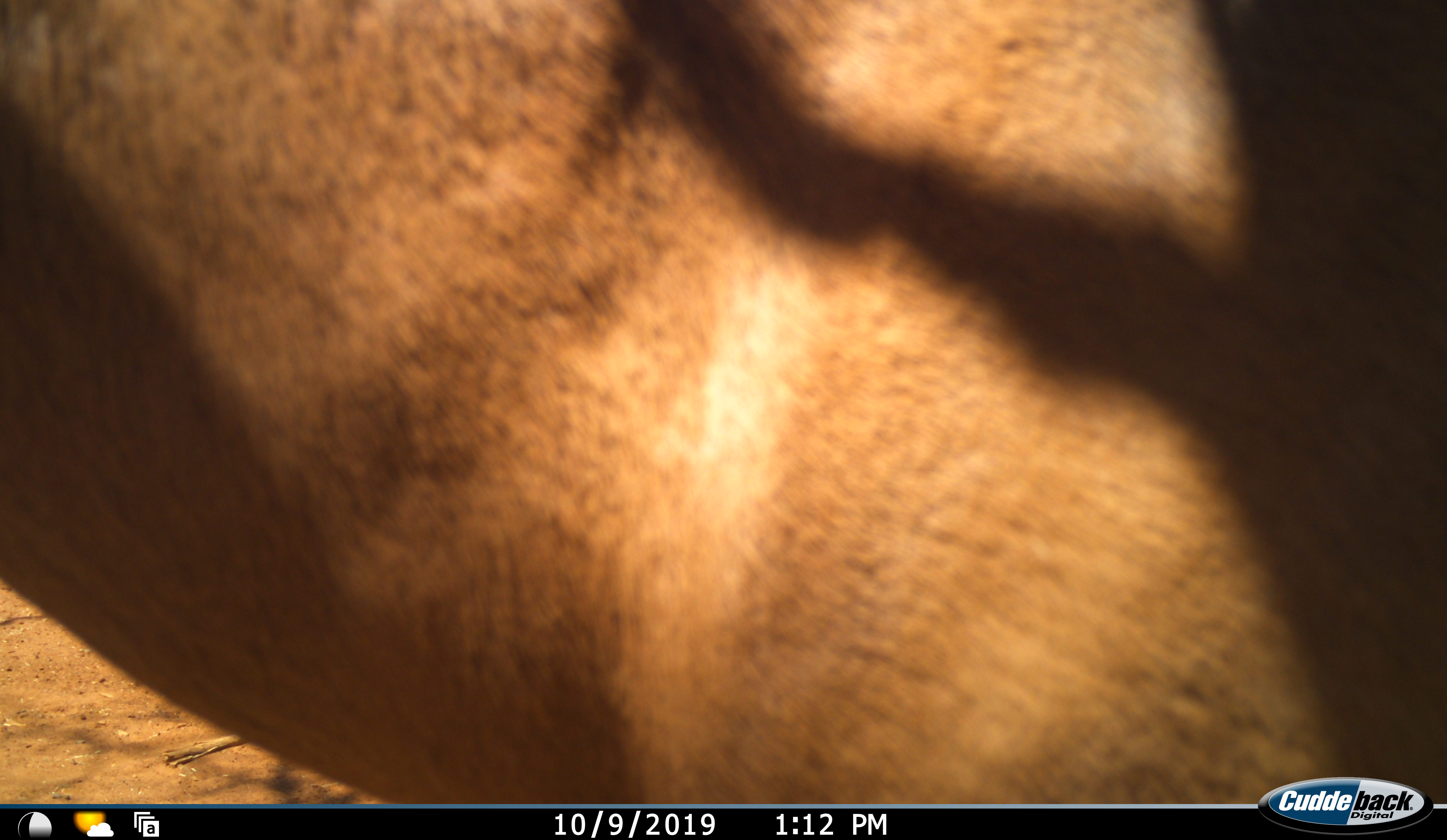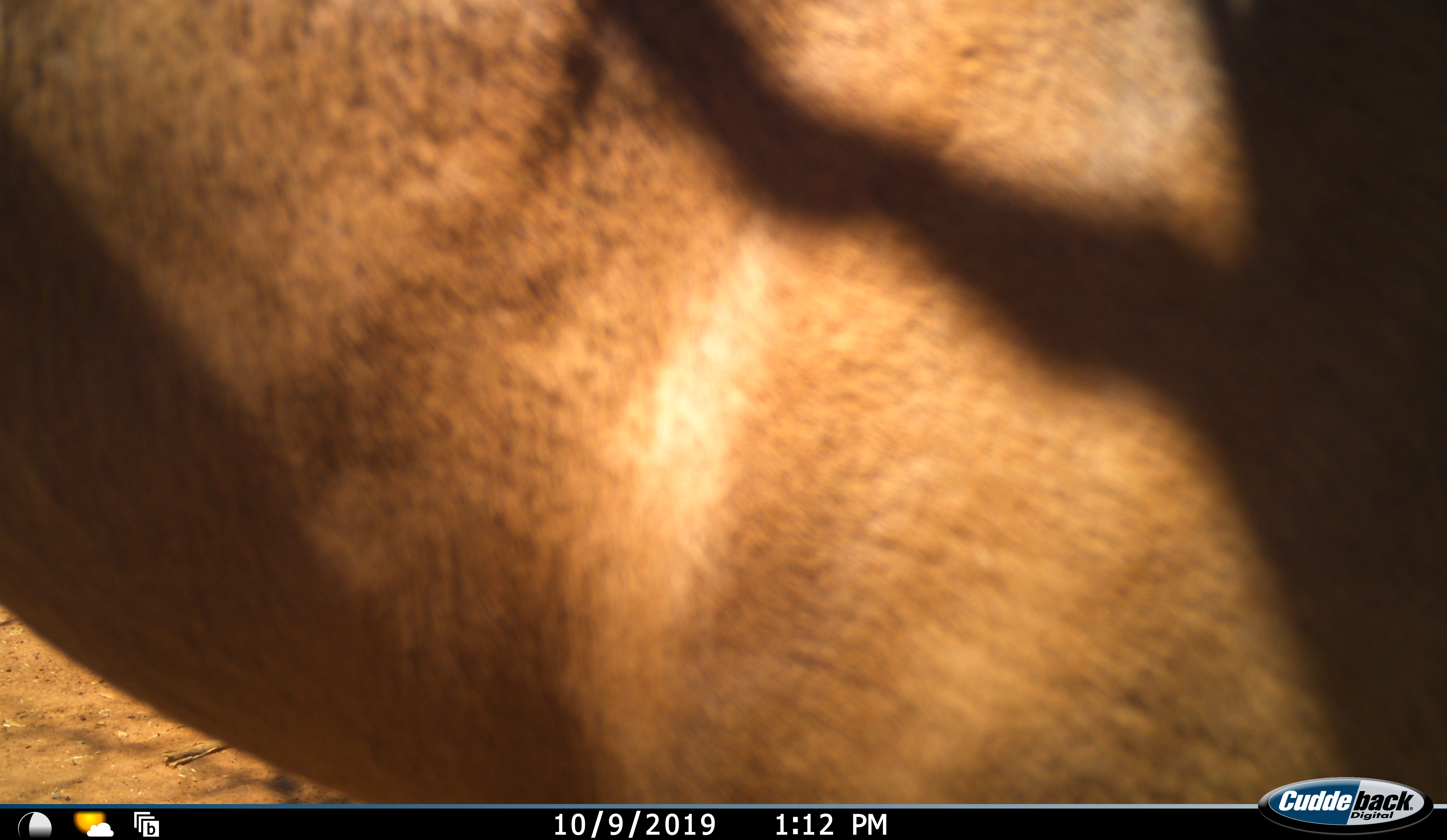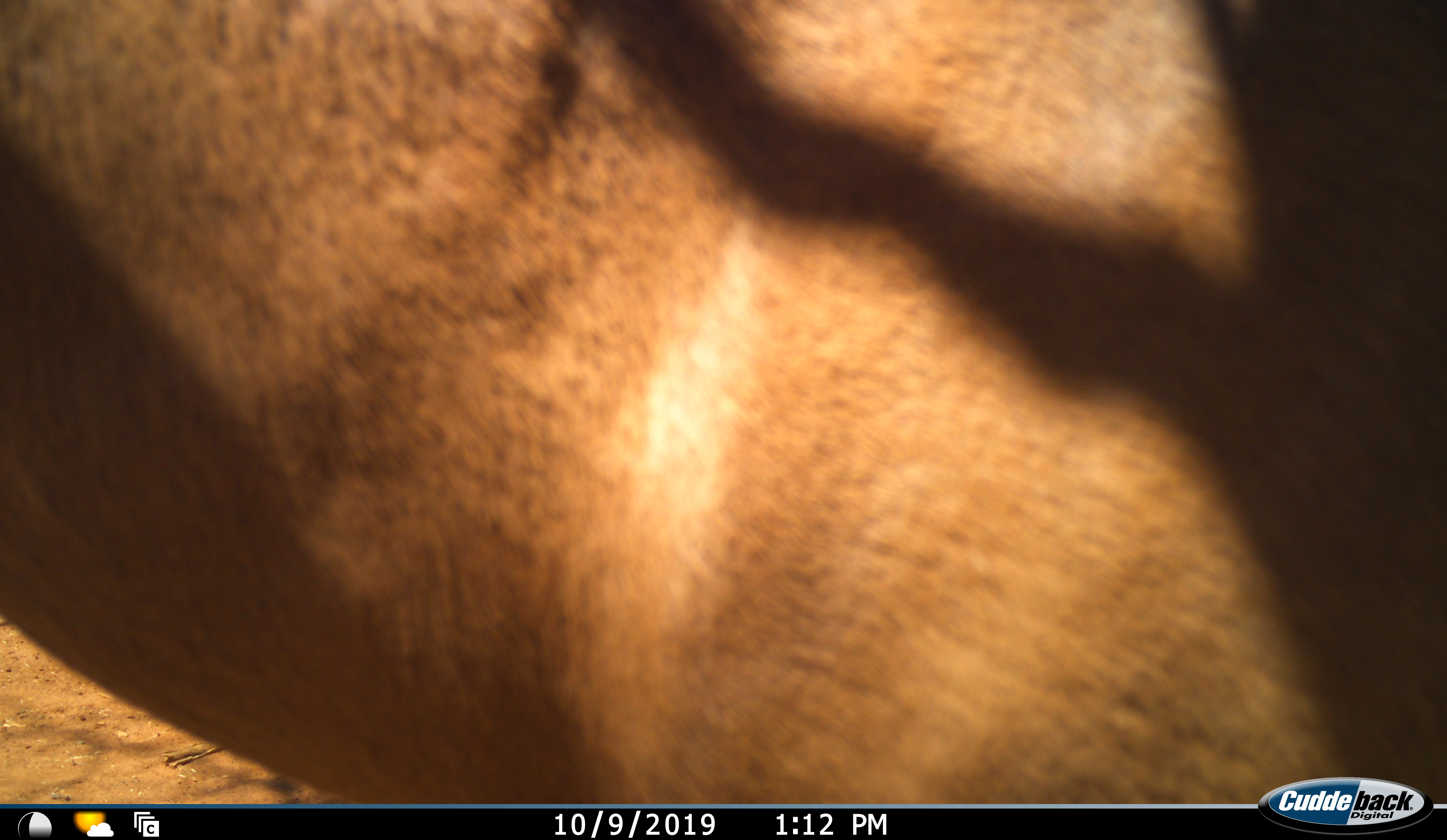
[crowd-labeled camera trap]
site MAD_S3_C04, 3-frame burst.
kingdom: Animalia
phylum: Chordata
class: Mammalia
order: Artiodactyla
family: Bovidae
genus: Aepyceros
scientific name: Aepyceros melampus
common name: impala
Impala (Aepyceros melampus), count 1. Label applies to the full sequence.